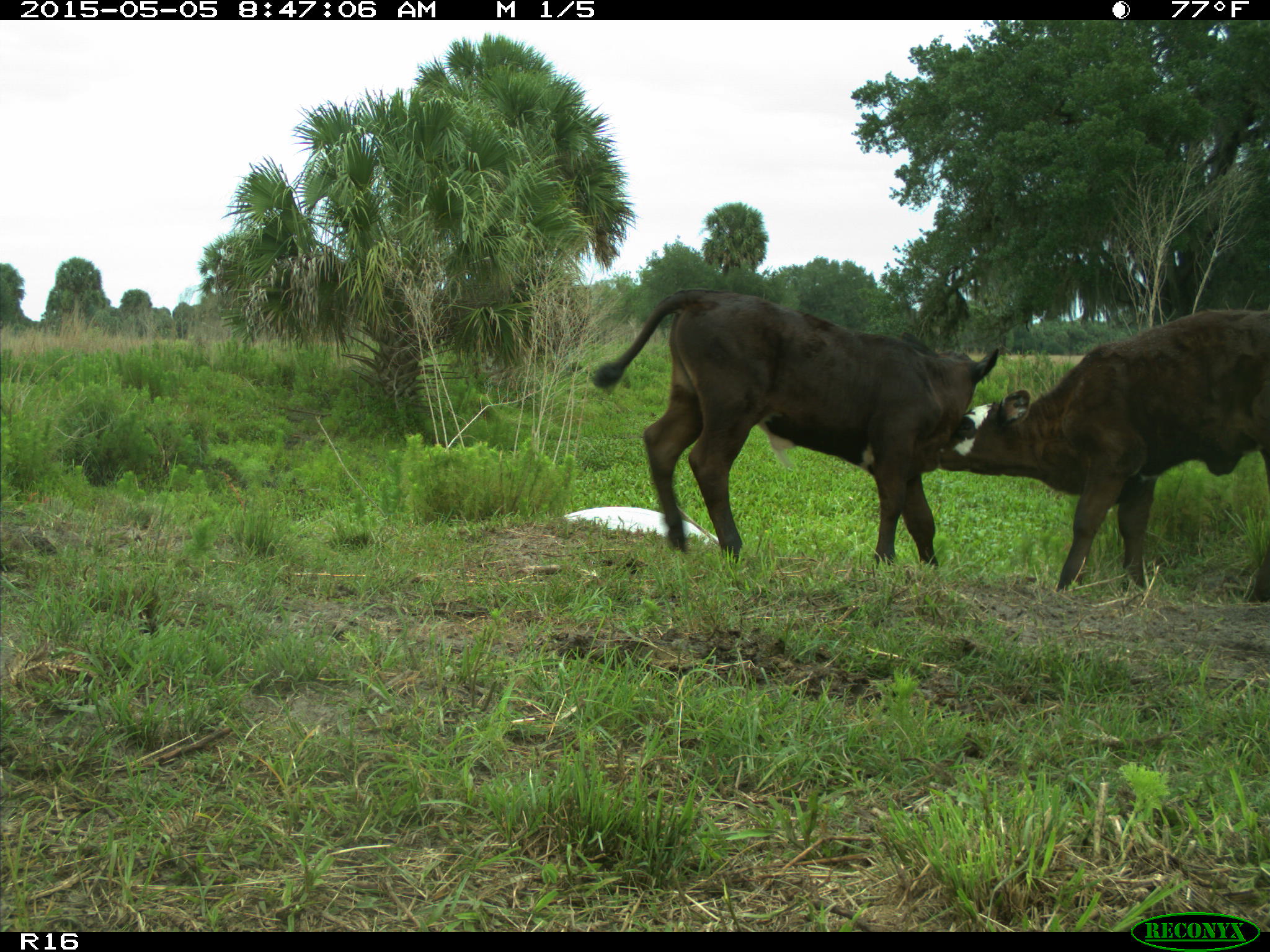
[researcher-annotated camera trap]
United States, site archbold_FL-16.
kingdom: Animalia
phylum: Chordata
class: Mammalia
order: Artiodactyla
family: Bovidae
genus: Bos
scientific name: Bos taurus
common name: domestic cow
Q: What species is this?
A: Bos taurus (domestic cow).